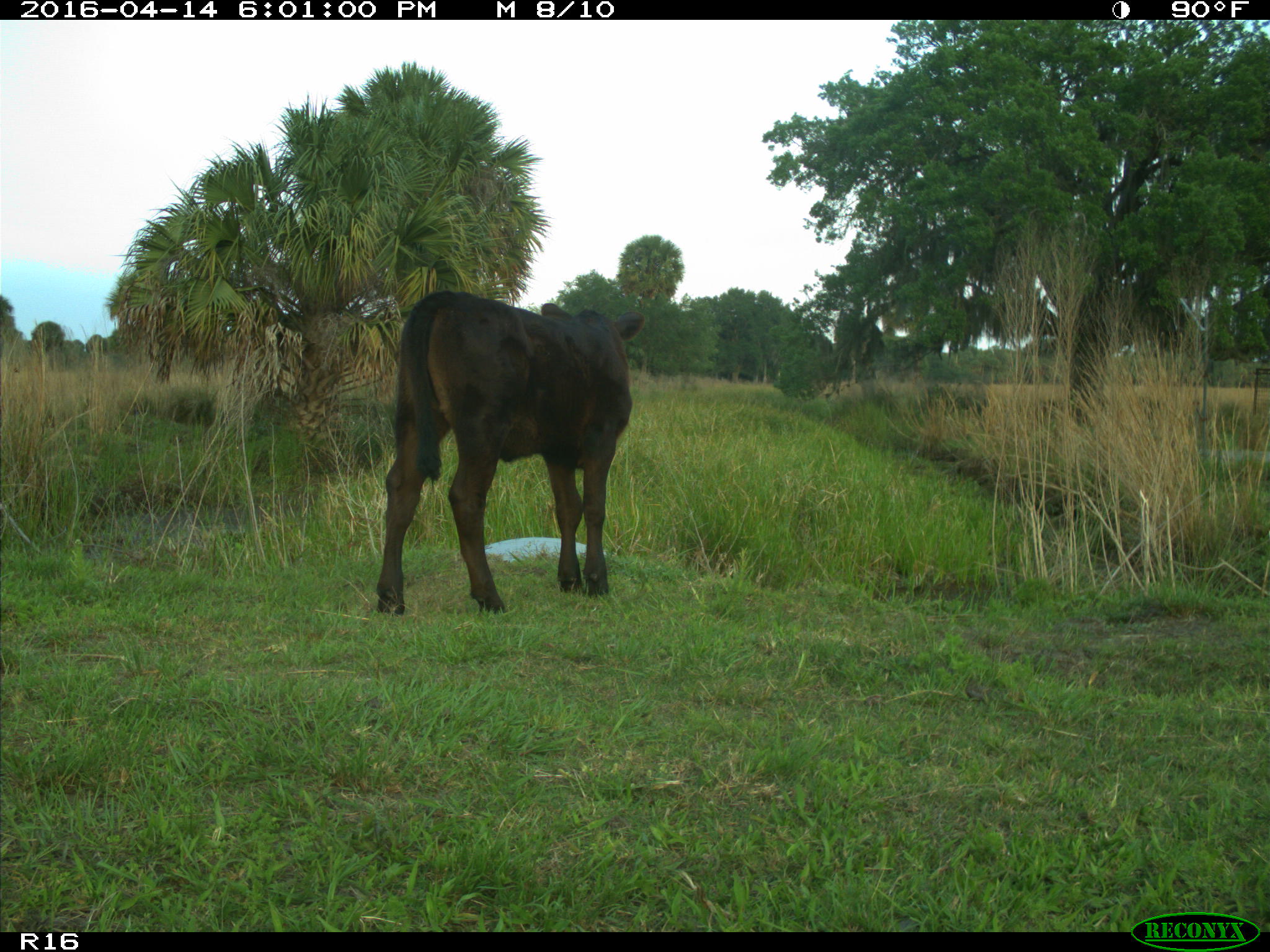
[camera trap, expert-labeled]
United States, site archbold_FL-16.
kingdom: Animalia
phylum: Chordata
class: Mammalia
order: Artiodactyla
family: Bovidae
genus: Bos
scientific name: Bos taurus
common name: domestic cow